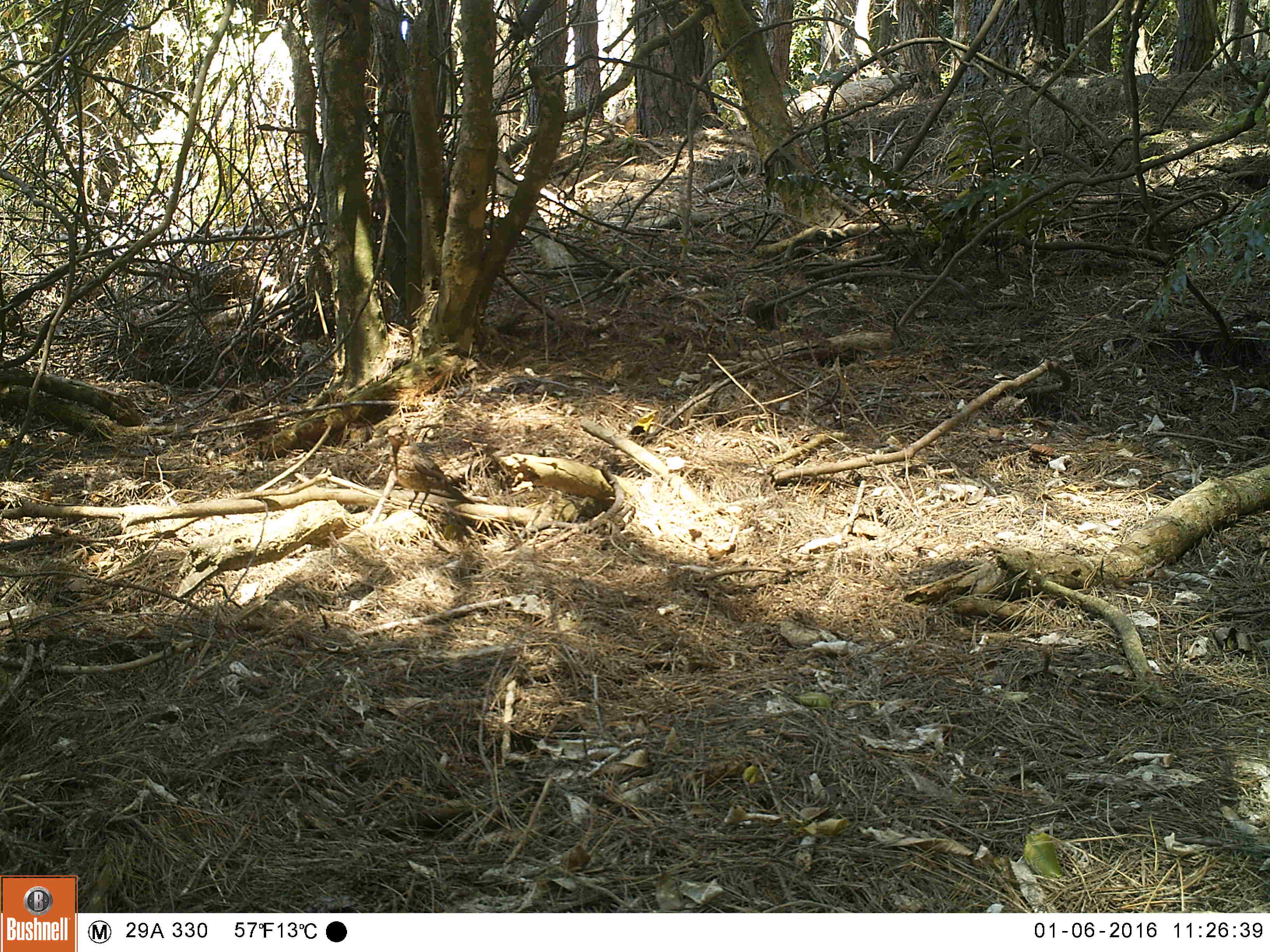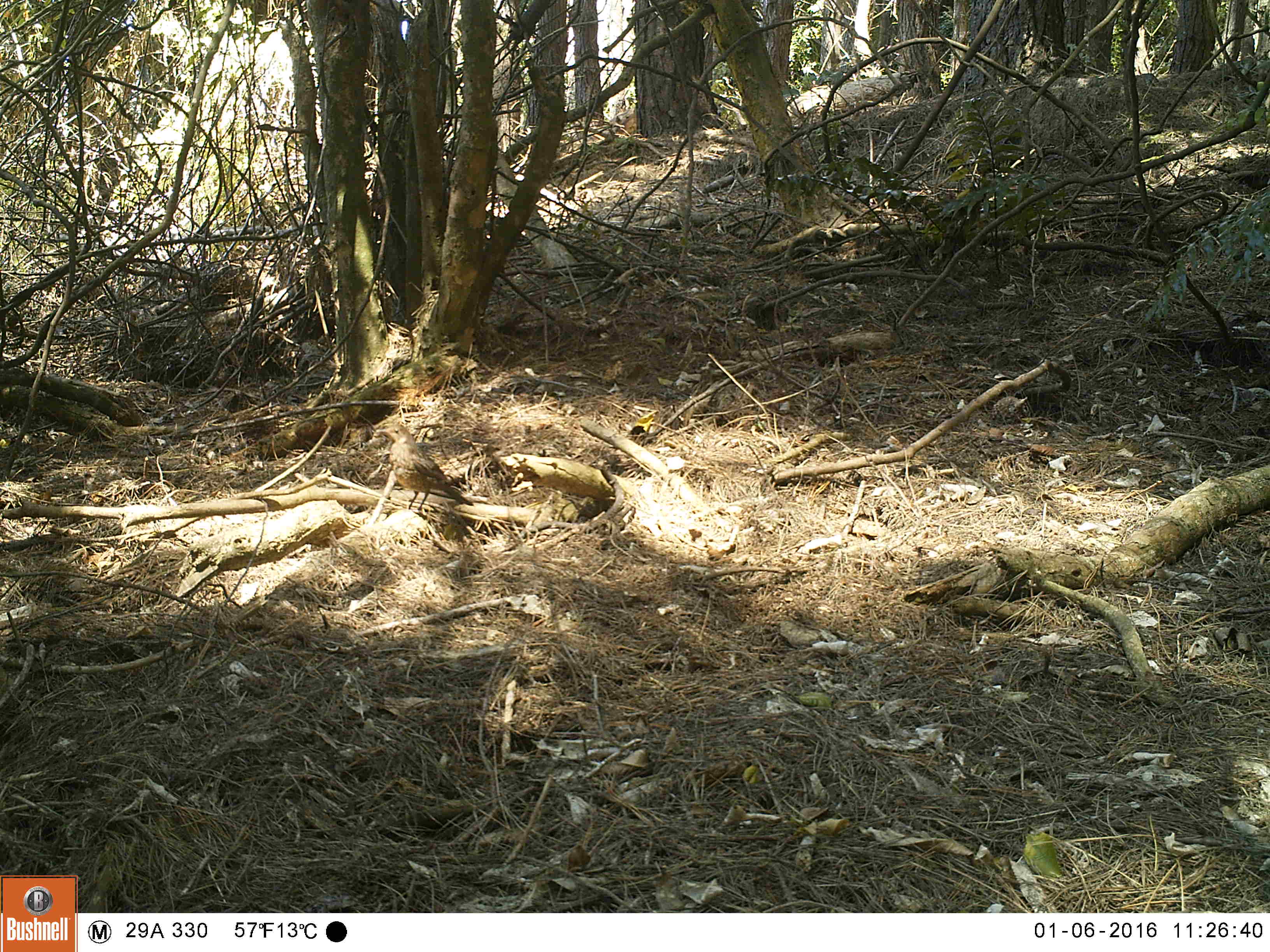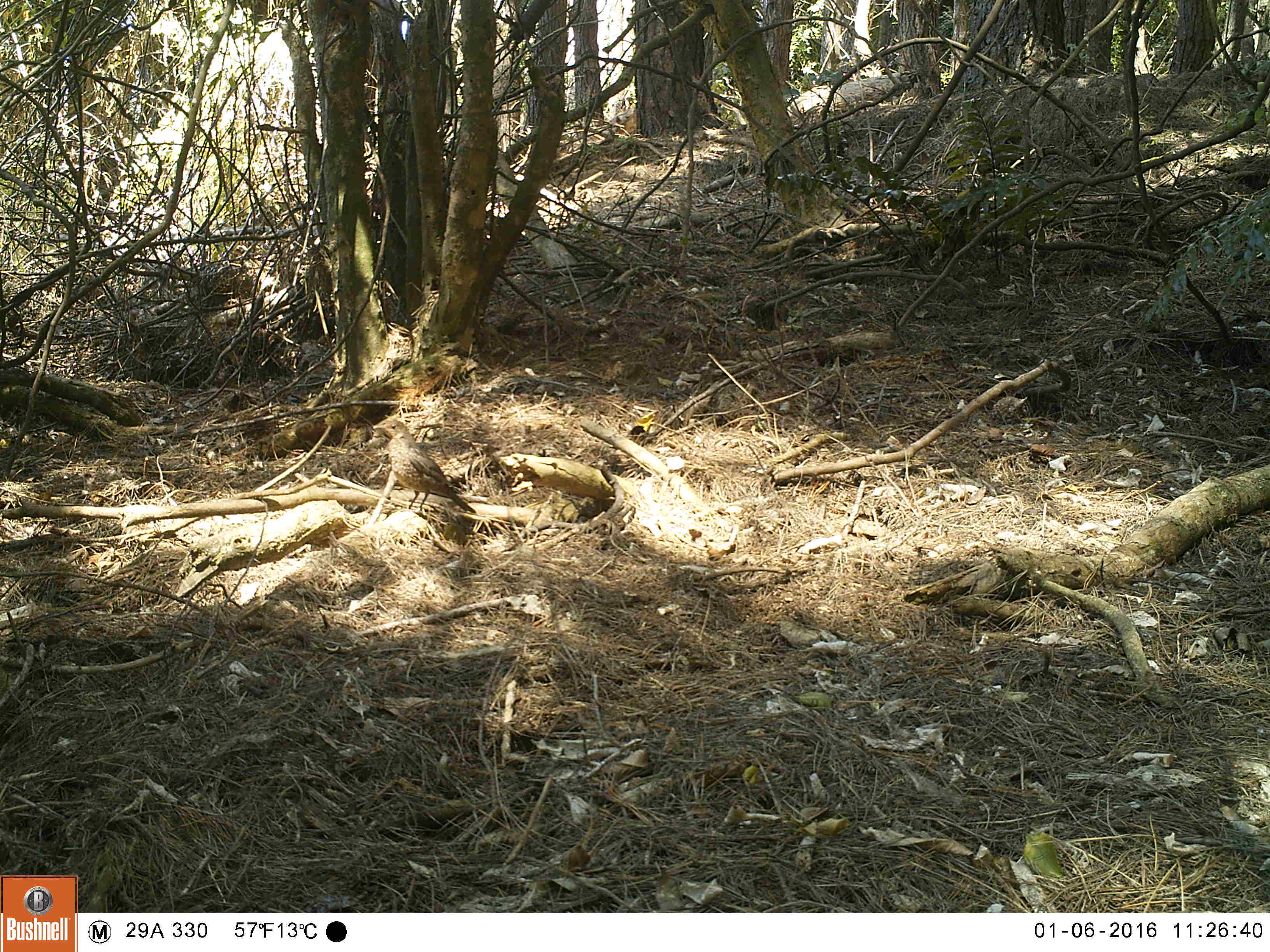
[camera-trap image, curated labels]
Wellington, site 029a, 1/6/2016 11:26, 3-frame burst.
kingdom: Animalia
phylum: Chordata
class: Aves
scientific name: Aves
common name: bird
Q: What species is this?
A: Bird (Aves).